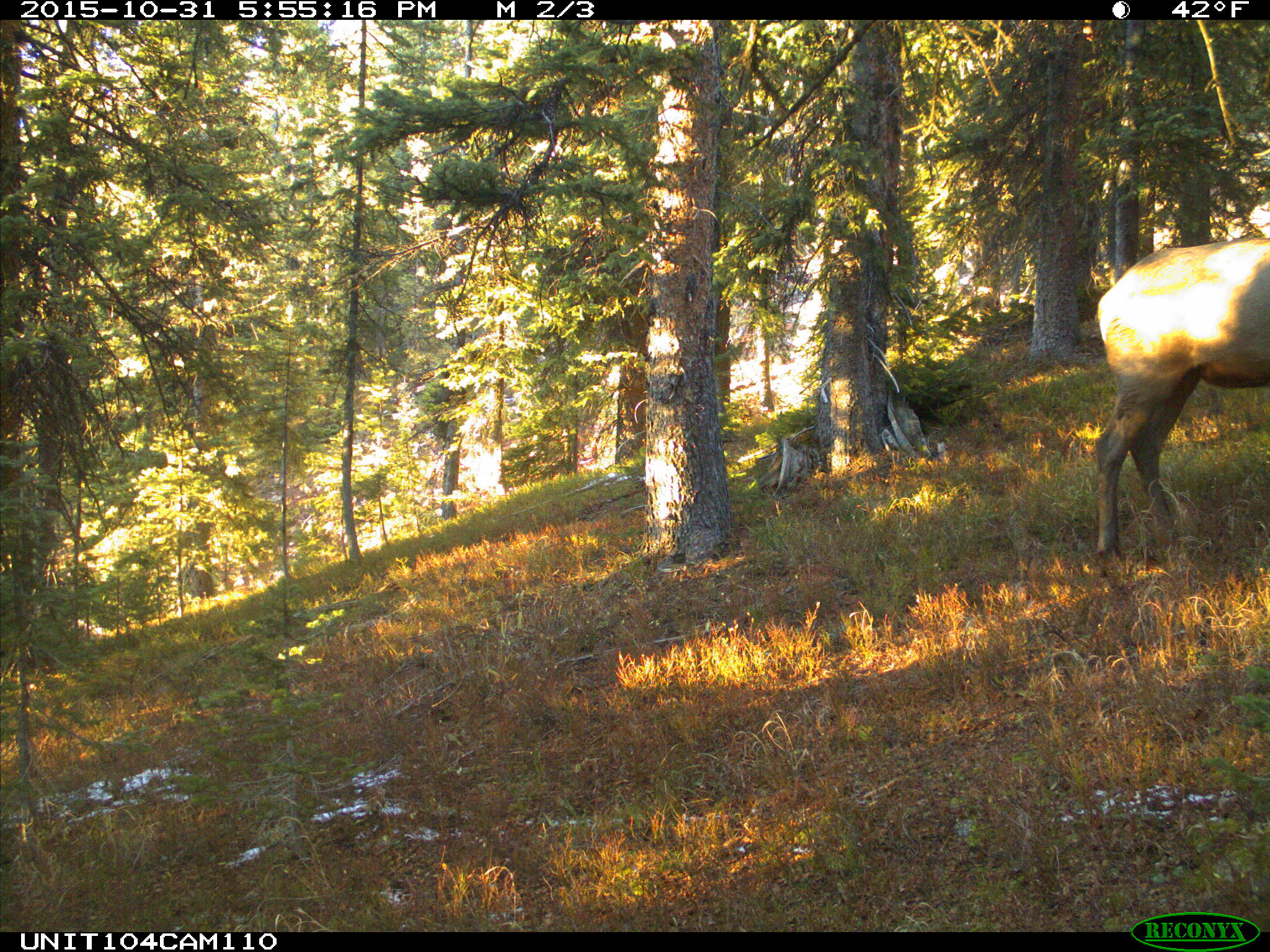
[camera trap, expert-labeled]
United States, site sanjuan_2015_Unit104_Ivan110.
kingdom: Animalia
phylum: Chordata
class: Mammalia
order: Artiodactyla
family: Cervidae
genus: Cervus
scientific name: Cervus elaphus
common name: red deer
Cervus elaphus (red deer).